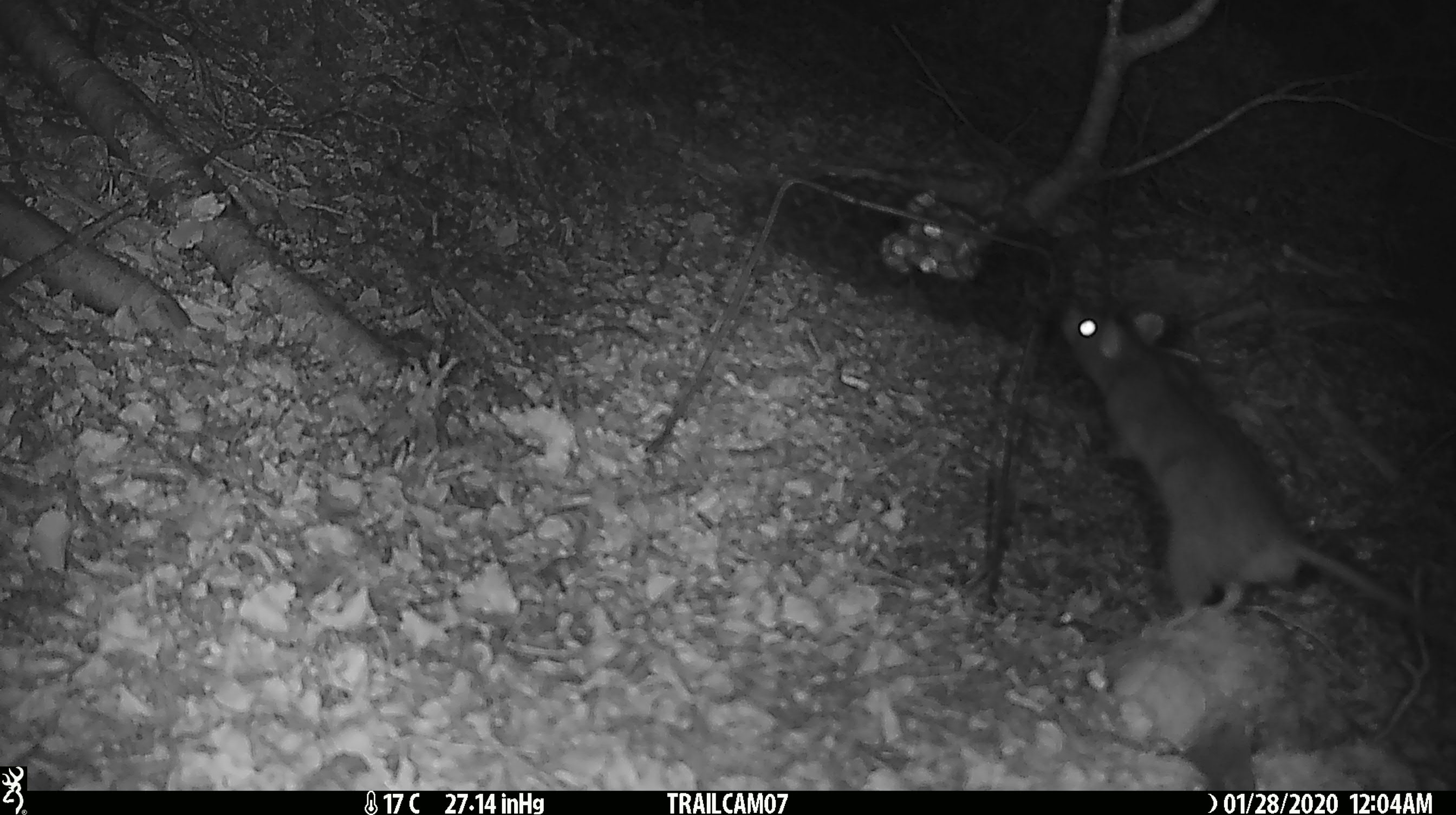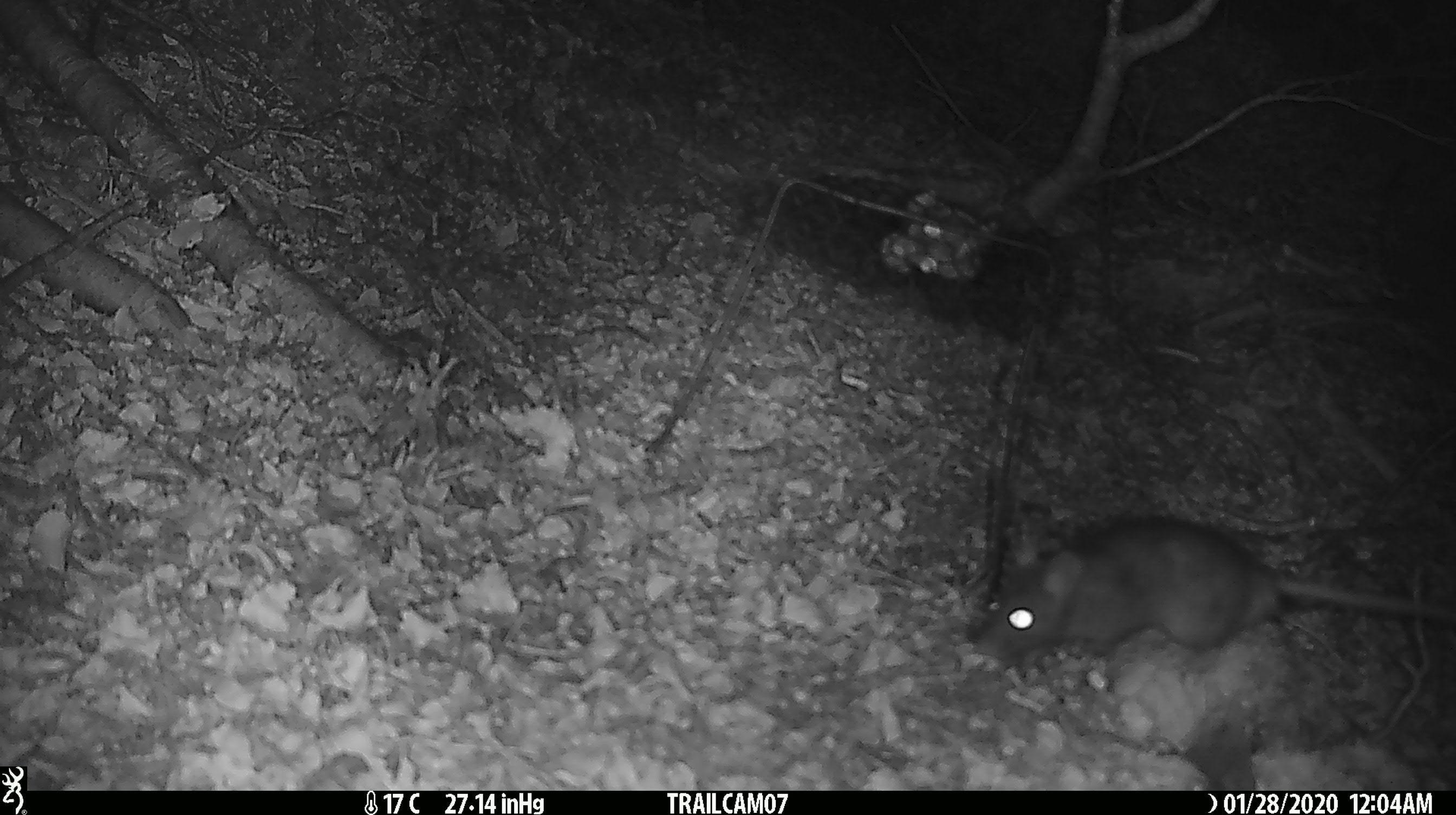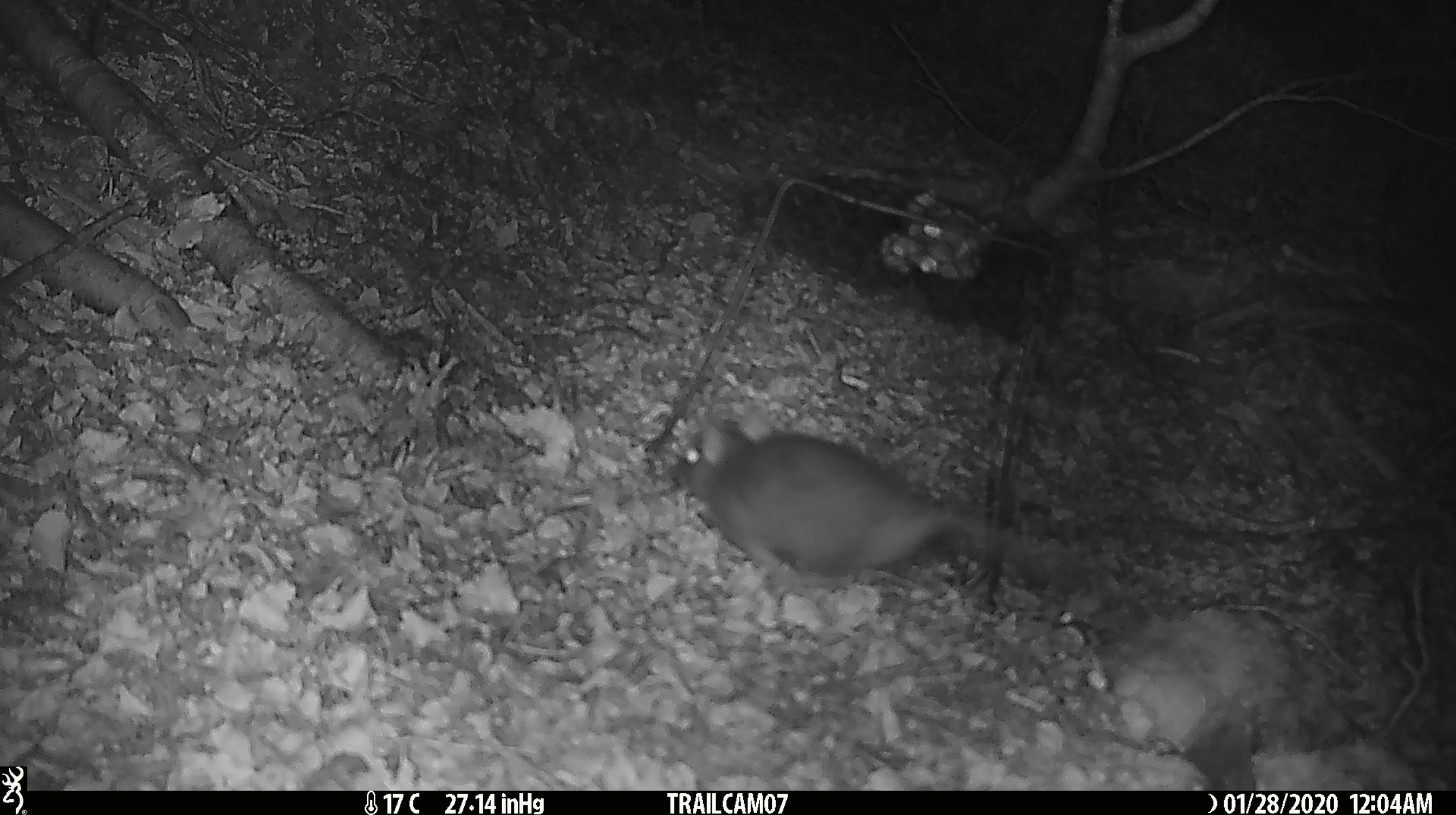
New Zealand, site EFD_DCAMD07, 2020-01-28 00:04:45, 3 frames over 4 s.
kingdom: Animalia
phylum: Chordata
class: Mammalia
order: Rodentia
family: Muridae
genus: Rattus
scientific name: Rattus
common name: rat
Rat (Rattus).